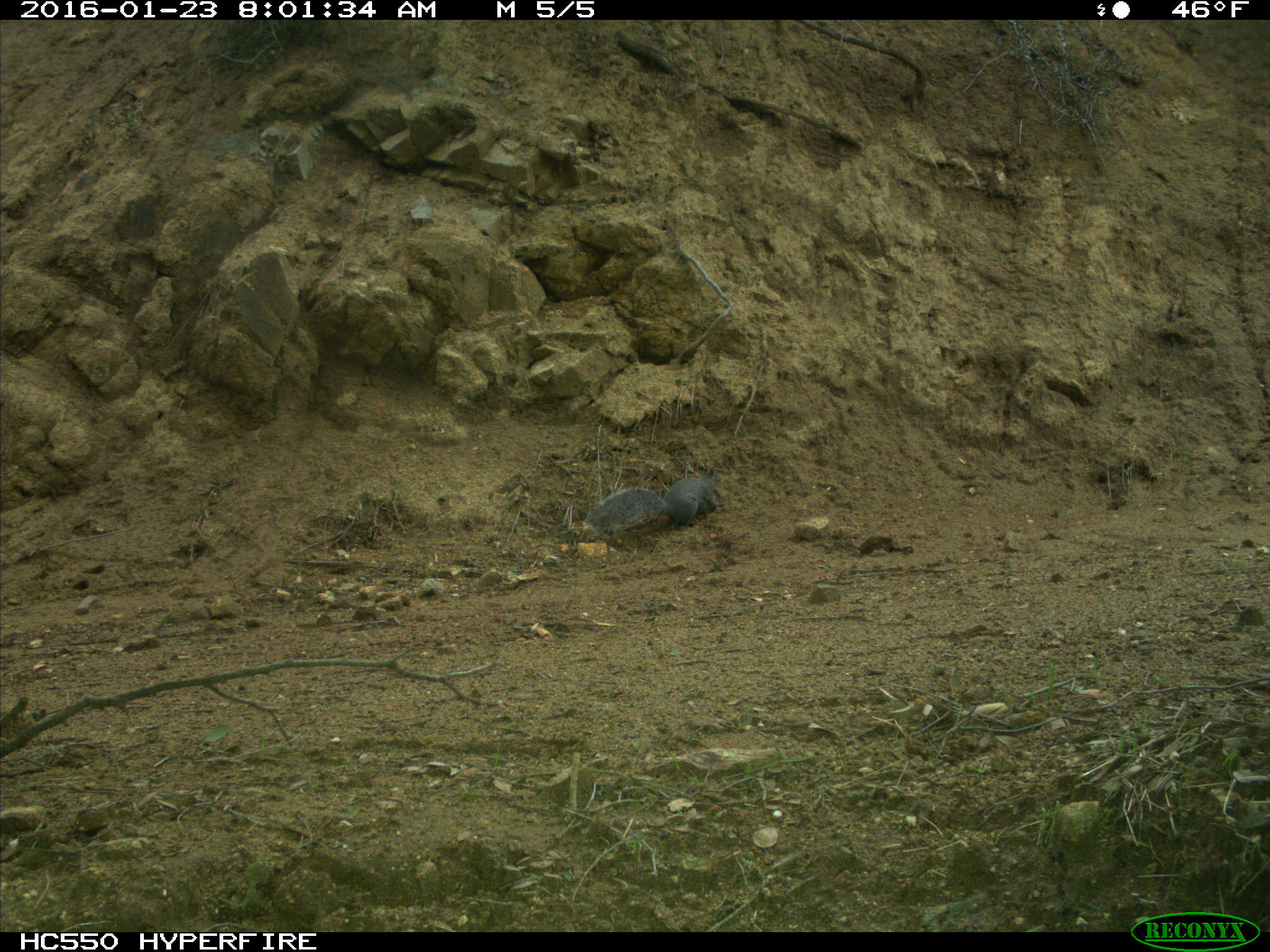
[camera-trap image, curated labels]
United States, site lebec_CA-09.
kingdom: Animalia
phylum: Chordata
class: Mammalia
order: Rodentia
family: Sciuridae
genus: Sciurus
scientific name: Sciurus carolinensis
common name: eastern gray squirrel